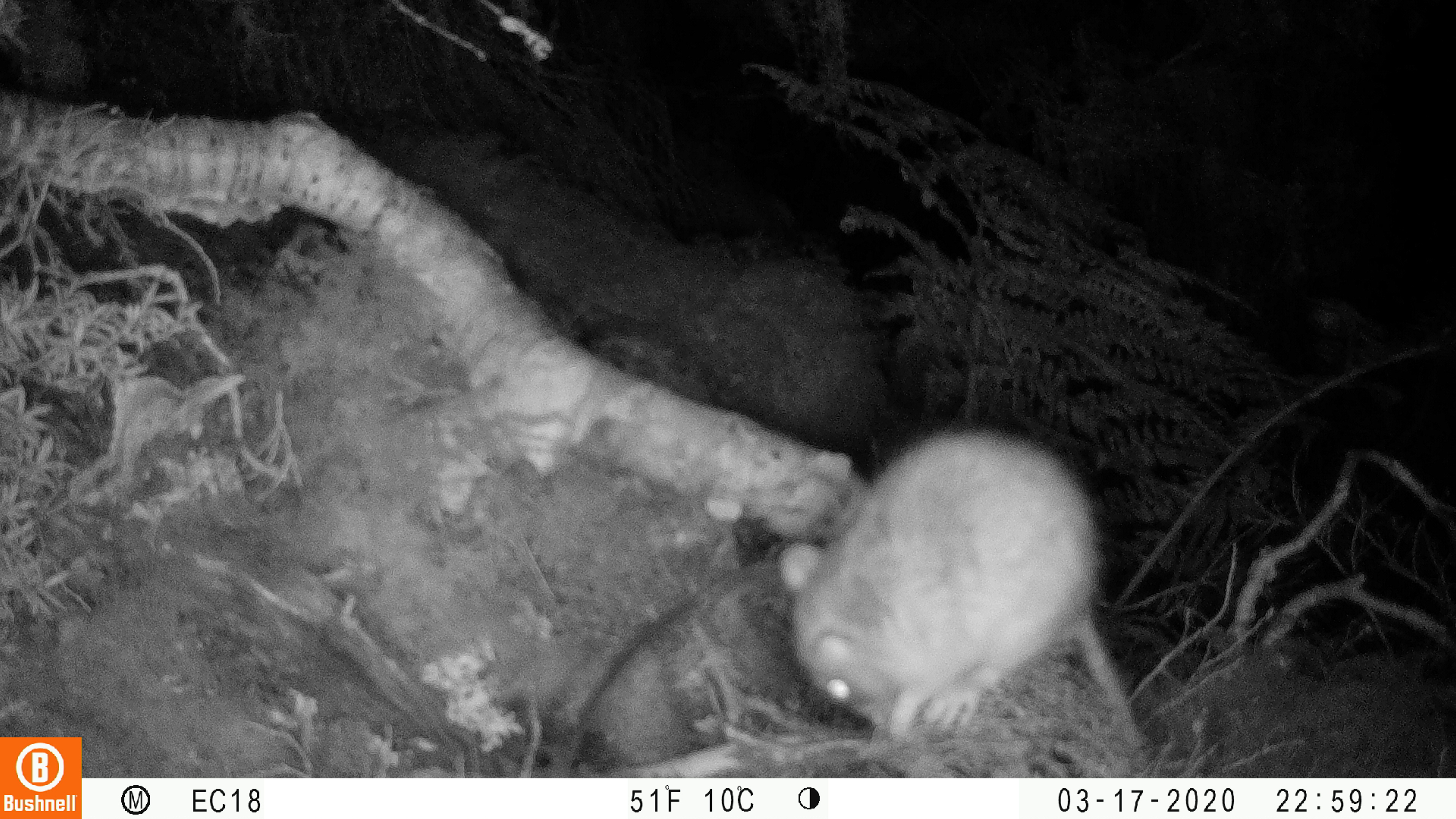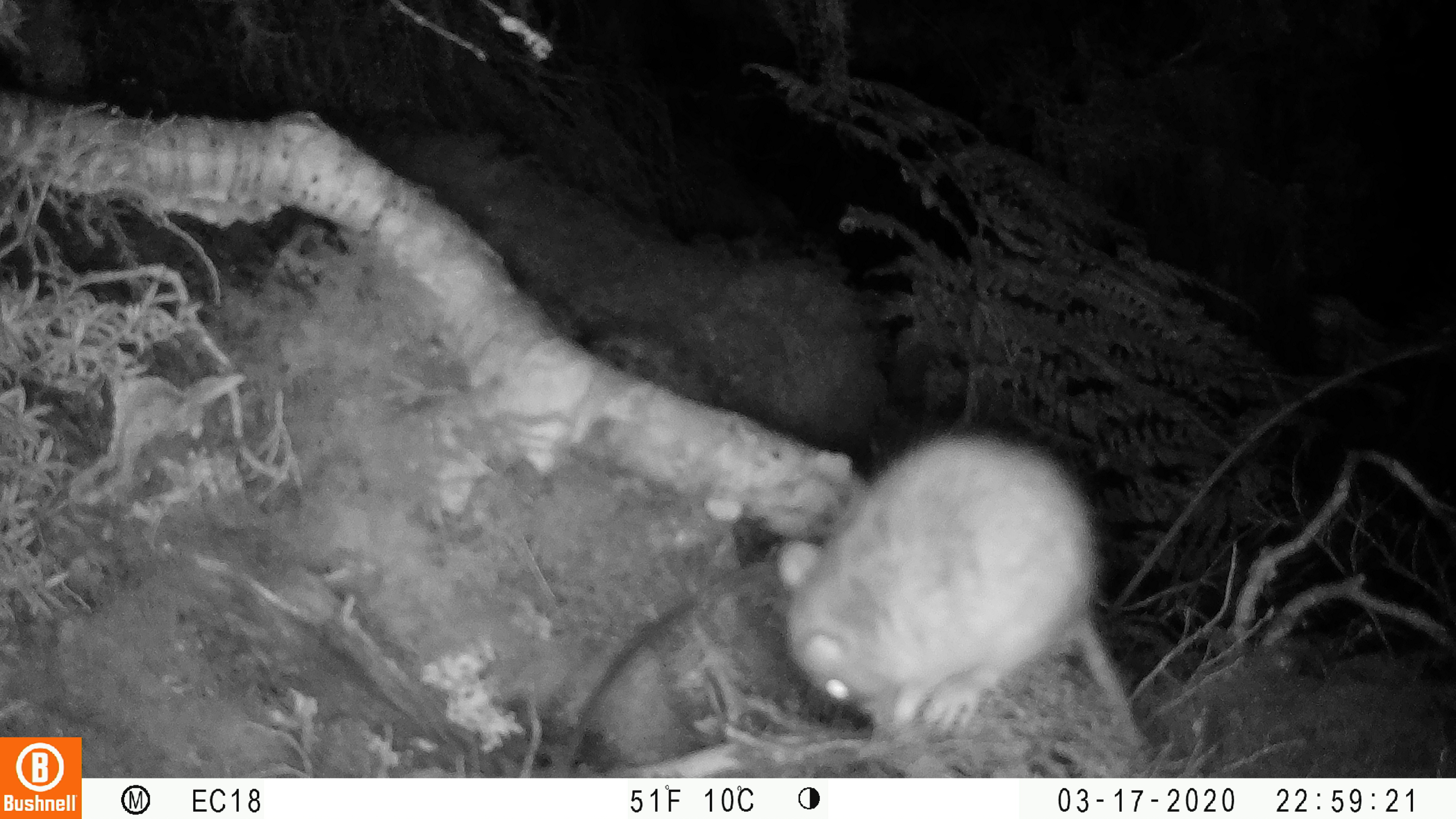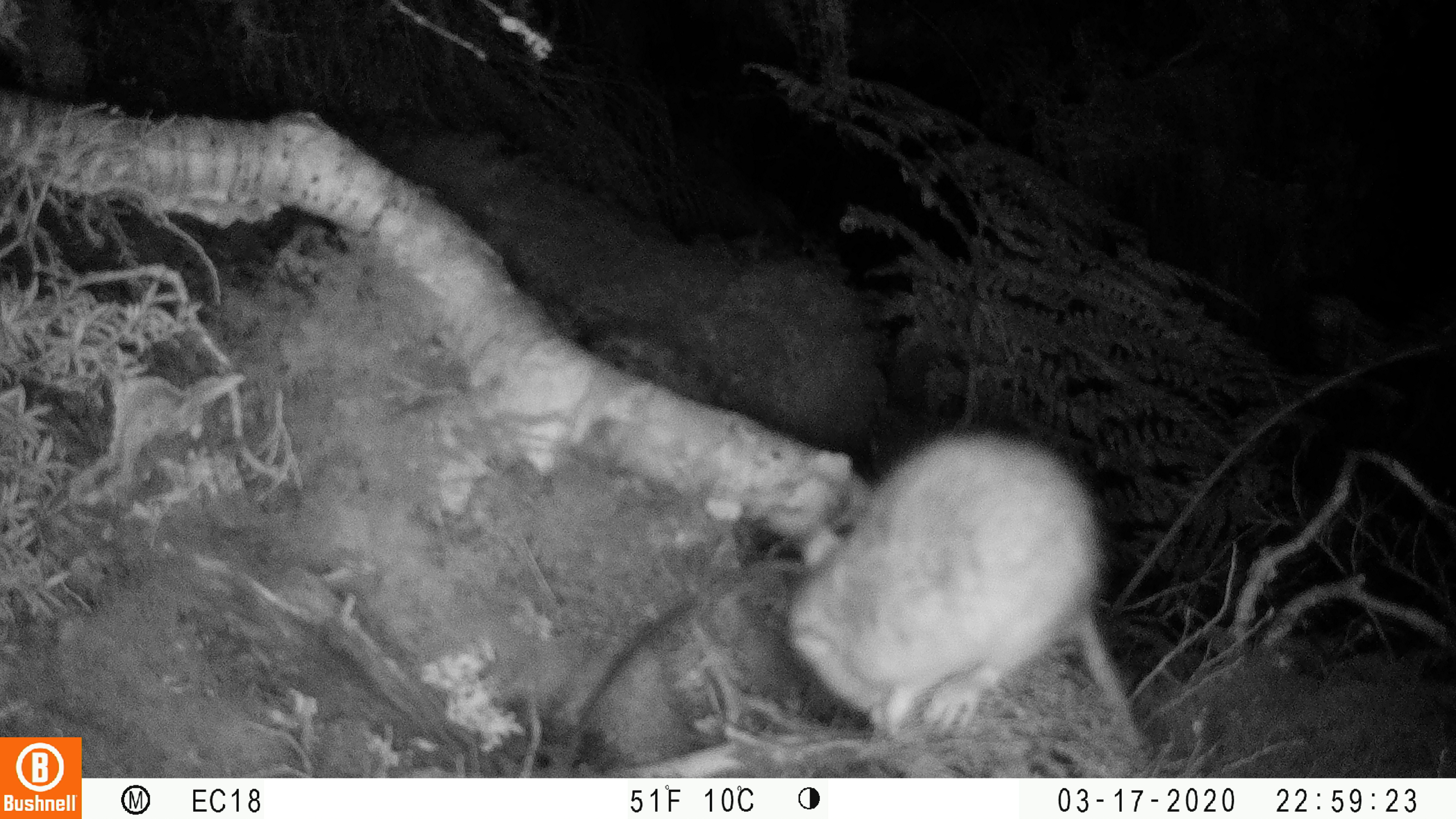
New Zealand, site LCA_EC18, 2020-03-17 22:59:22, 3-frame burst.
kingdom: Animalia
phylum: Chordata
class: Mammalia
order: Rodentia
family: Muridae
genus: Rattus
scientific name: Rattus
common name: rat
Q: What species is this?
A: Rat (Rattus).